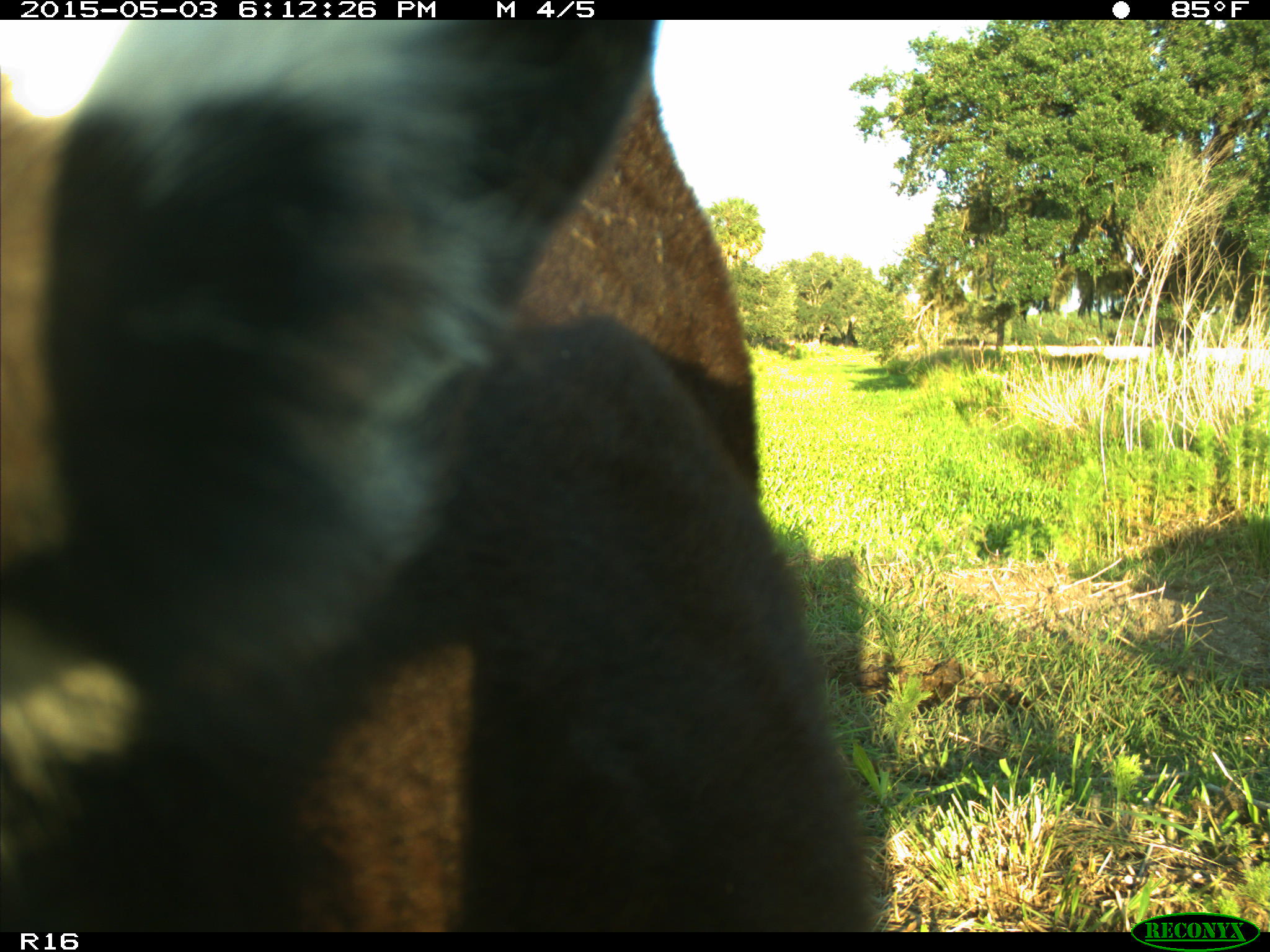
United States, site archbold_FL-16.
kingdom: Animalia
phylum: Chordata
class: Mammalia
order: Artiodactyla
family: Bovidae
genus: Bos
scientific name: Bos taurus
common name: domestic cow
Bos taurus (domestic cow).